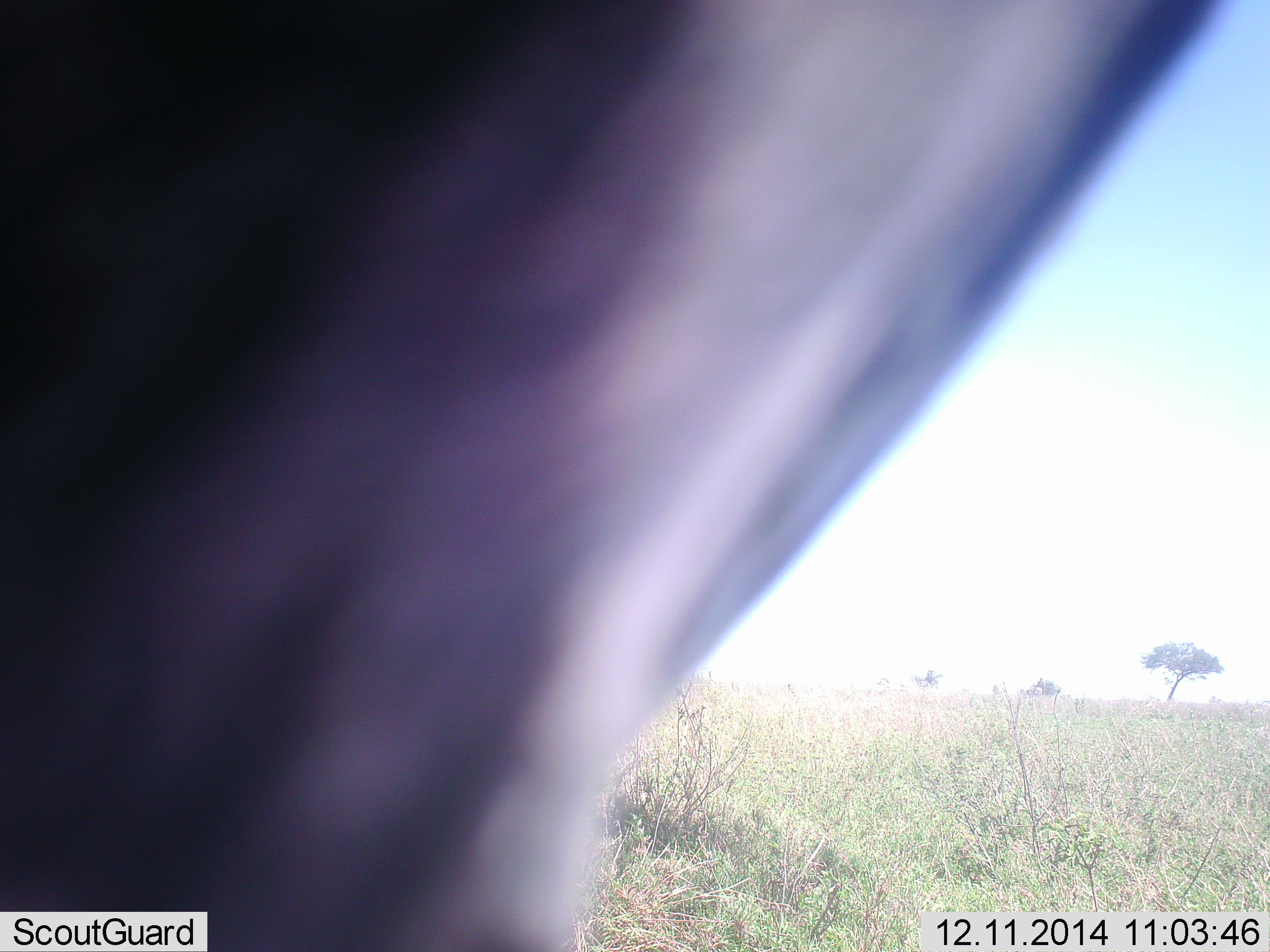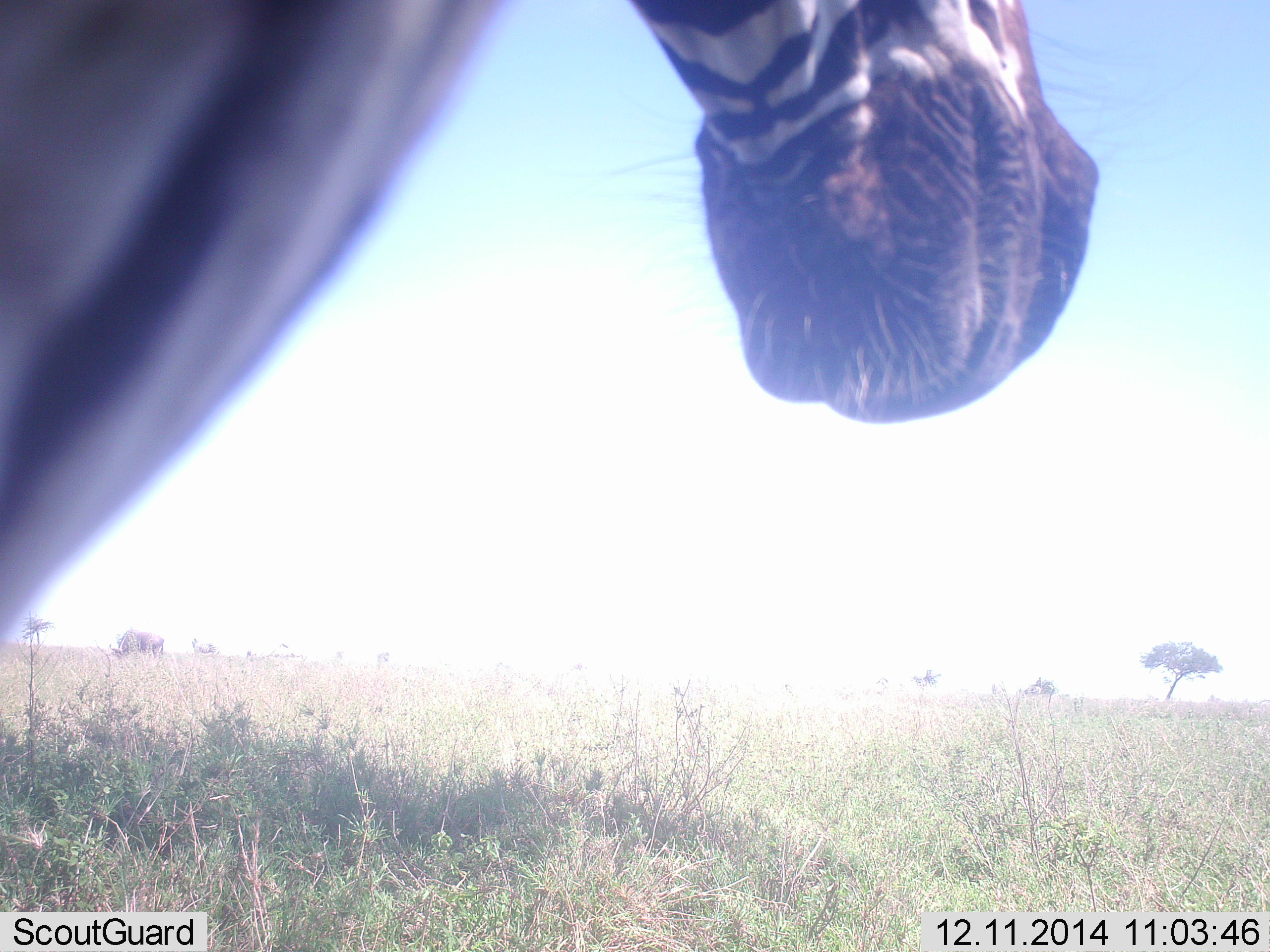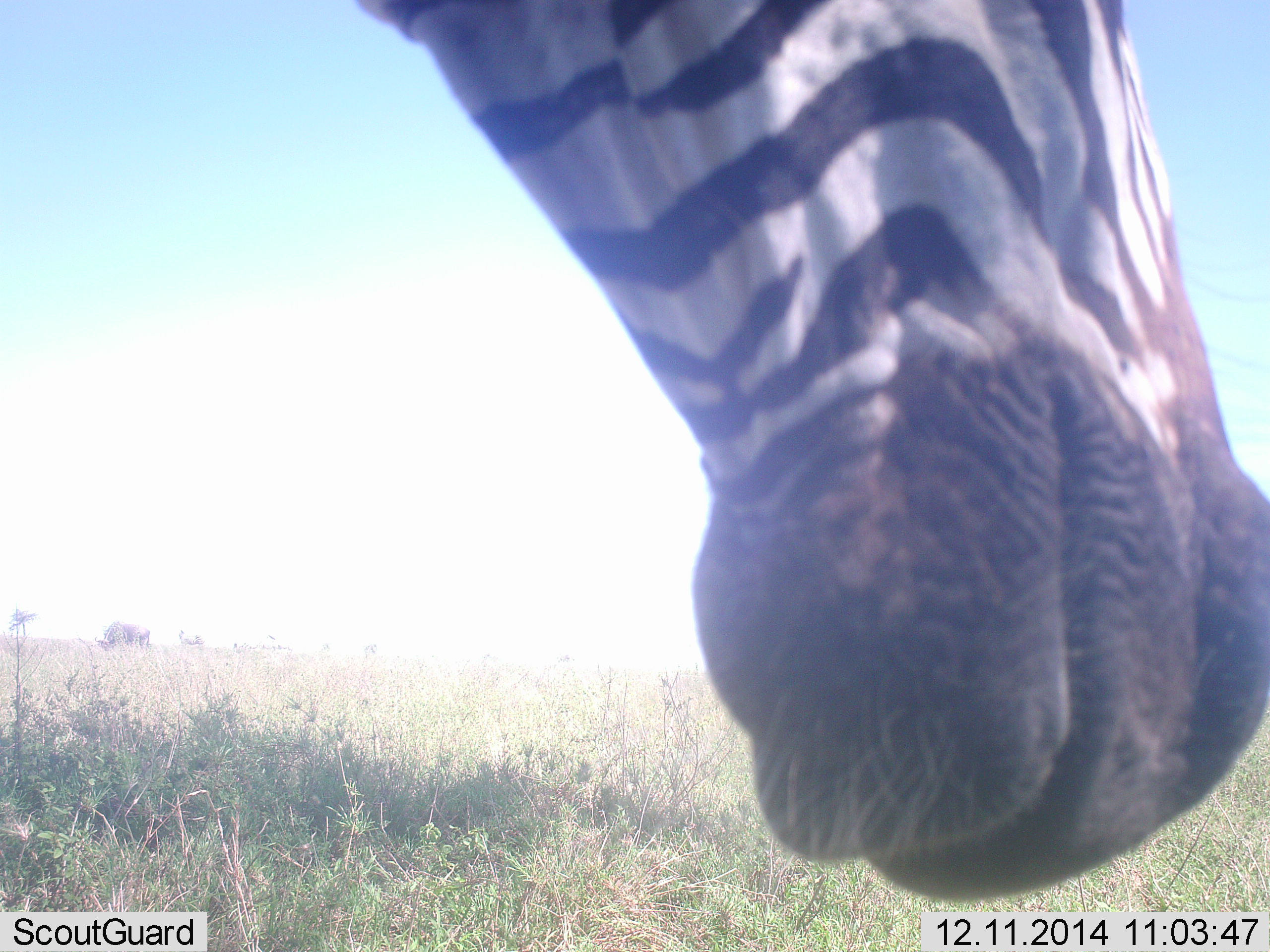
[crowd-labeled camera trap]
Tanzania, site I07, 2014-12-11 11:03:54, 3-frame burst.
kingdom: Animalia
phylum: Chordata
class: Mammalia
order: Perissodactyla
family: Equidae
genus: Equus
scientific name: Equus quagga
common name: plains zebra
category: zebra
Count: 1.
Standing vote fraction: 83%.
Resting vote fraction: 0%.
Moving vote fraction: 25%.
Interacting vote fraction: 0%.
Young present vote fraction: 0%.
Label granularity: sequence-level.